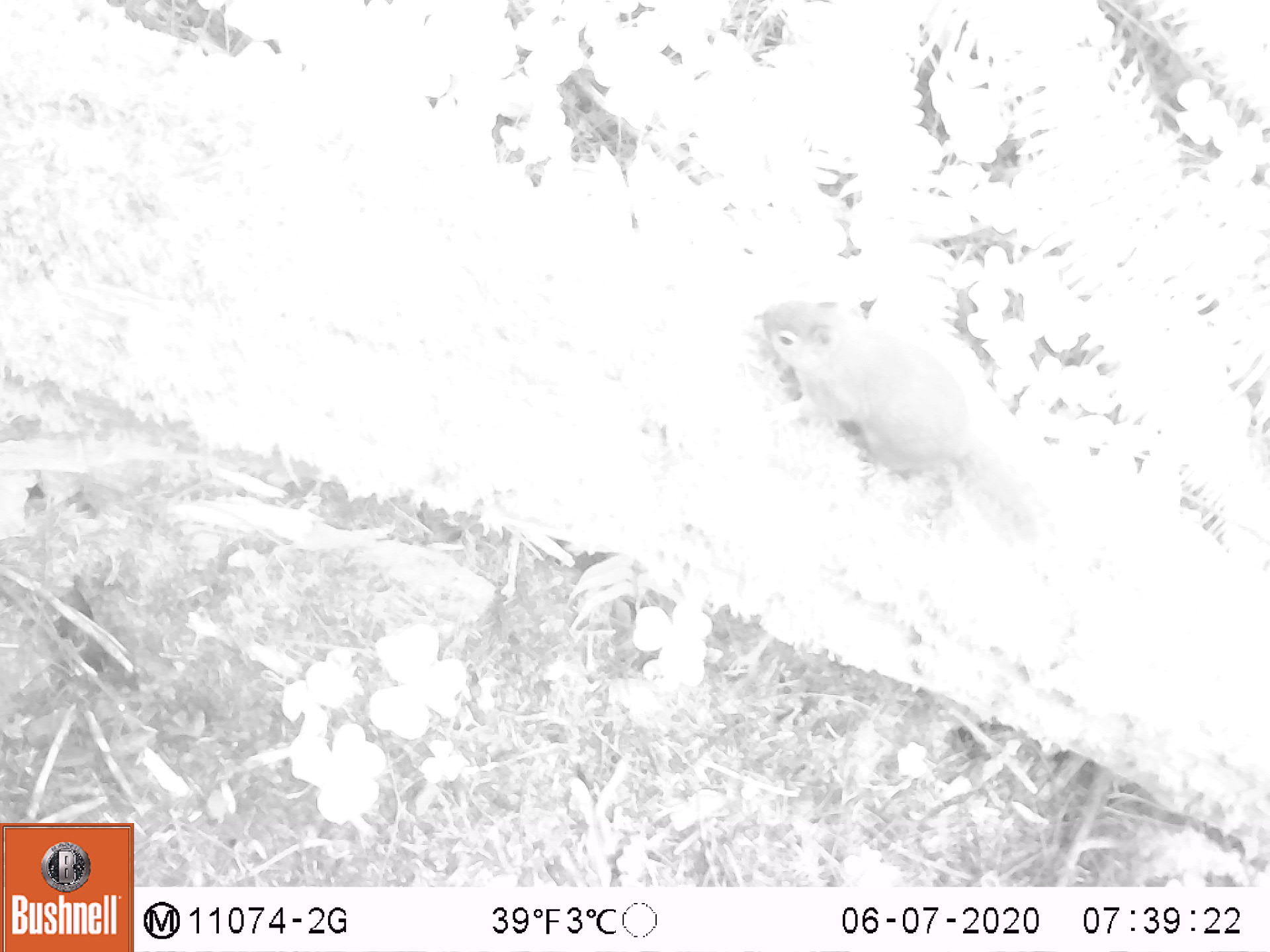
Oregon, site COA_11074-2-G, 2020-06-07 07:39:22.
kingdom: Animalia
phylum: Chordata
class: Mammalia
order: Rodentia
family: Sciuridae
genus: Tamiasciurus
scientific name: Tamiasciurus douglasii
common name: douglas squirrel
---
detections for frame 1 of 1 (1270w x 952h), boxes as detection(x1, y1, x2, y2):
douglas squirrel: detection(754, 292, 1041, 544)